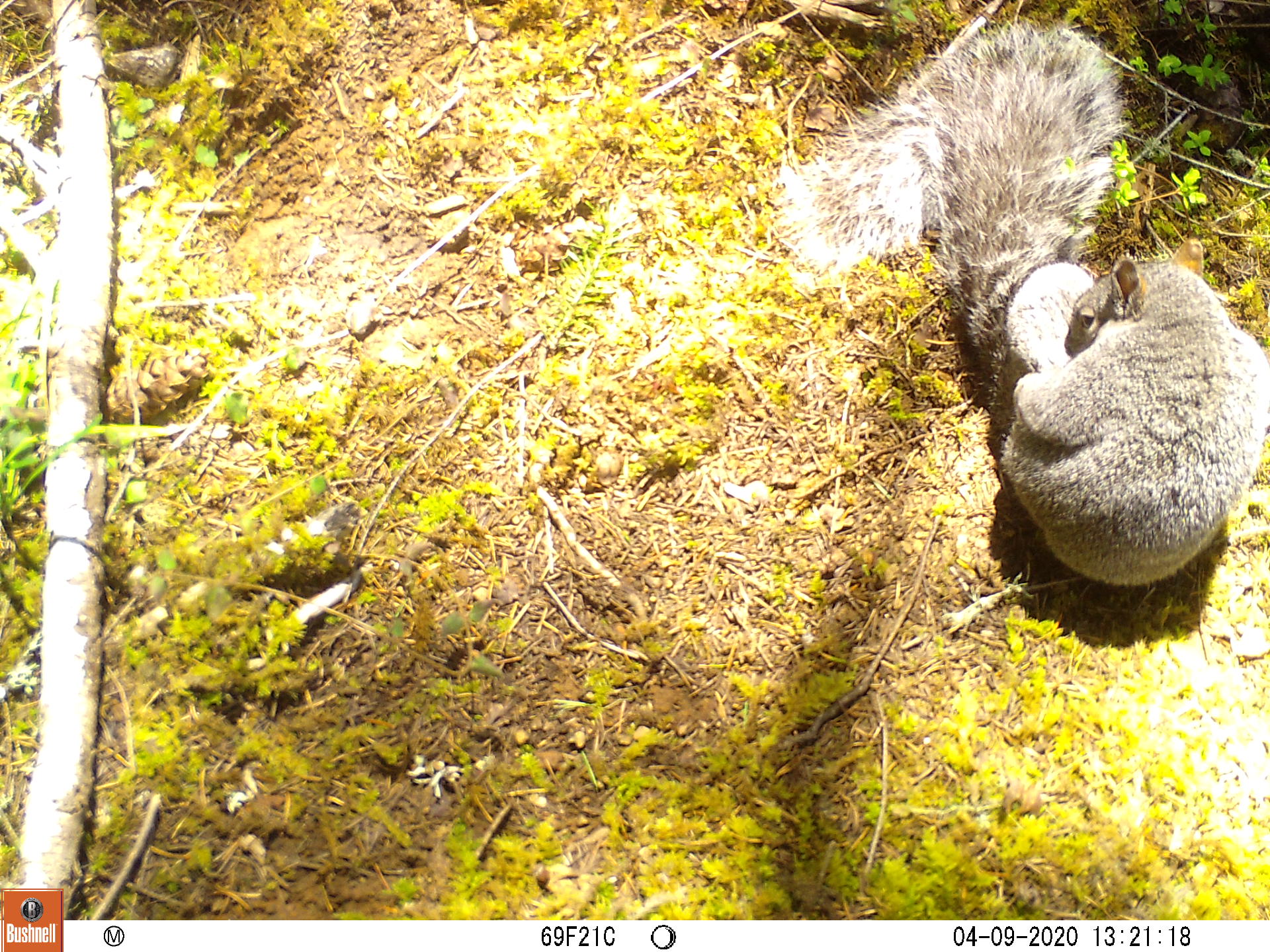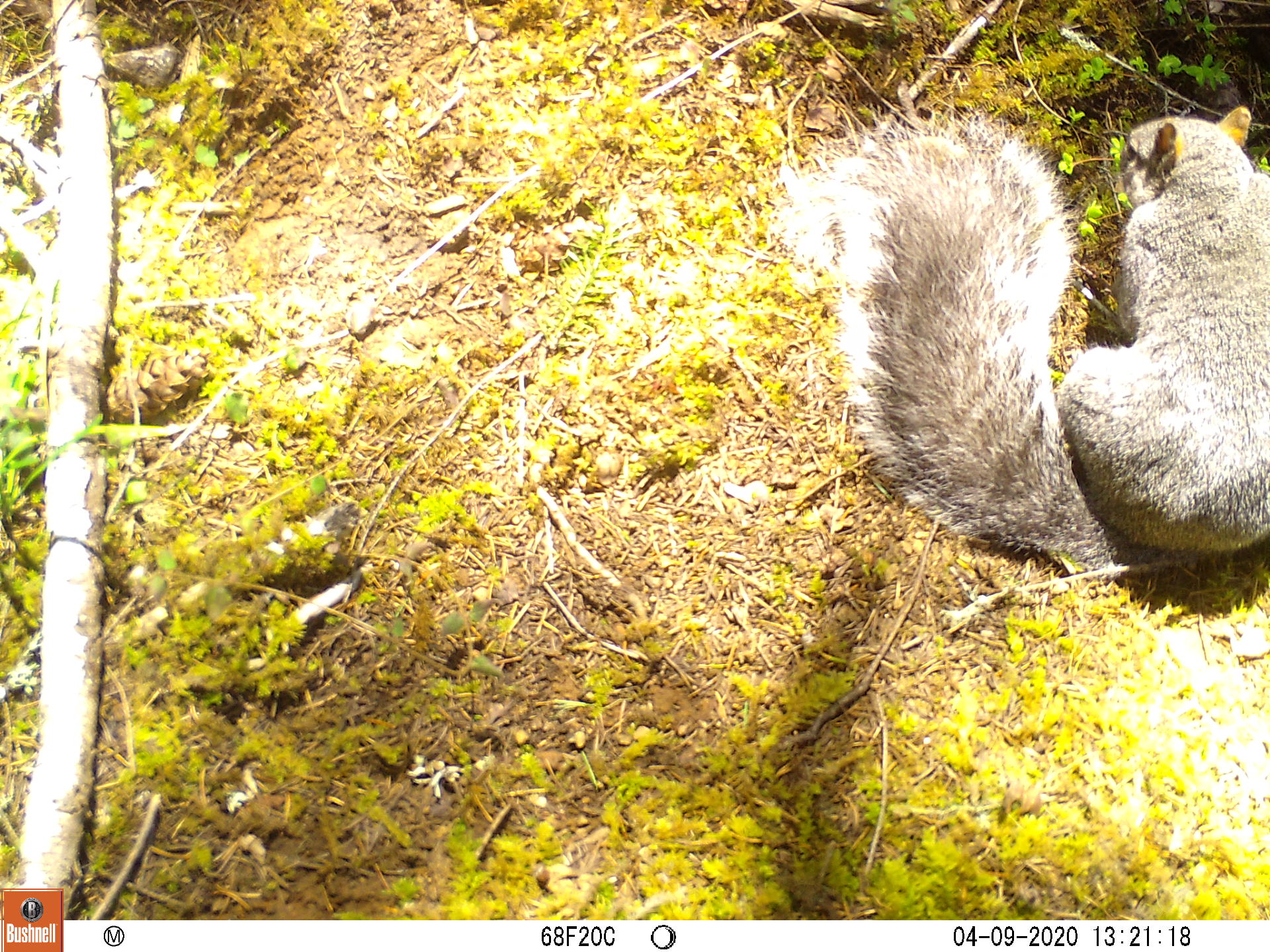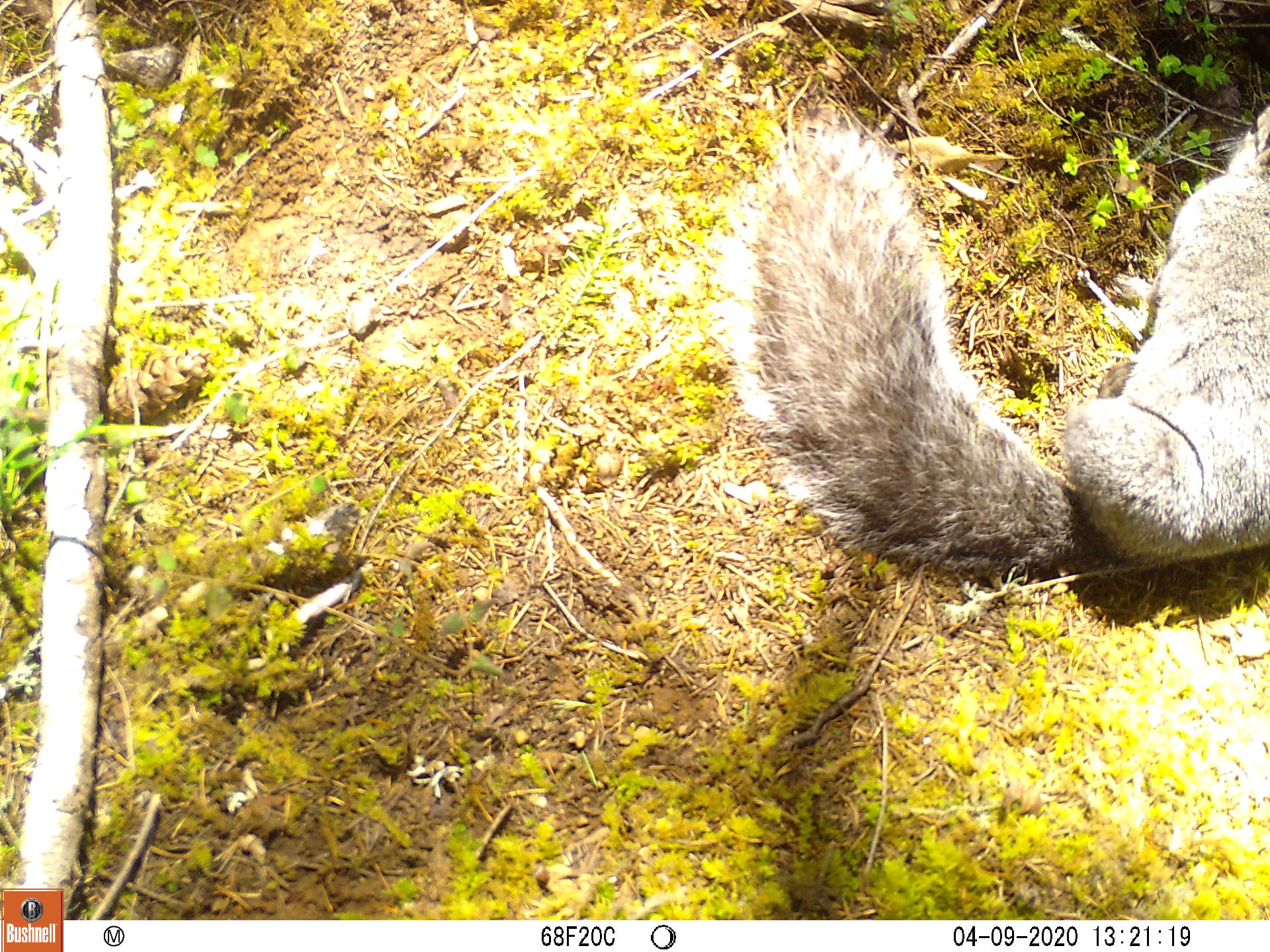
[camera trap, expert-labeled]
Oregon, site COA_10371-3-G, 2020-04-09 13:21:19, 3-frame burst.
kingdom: Animalia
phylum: Chordata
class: Mammalia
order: Rodentia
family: Sciuridae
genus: Sciurus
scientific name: Sciurus griseus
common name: western gray squirrel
Western gray squirrel (Sciurus griseus).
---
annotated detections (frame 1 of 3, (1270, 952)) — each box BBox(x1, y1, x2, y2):
western gray squirrel: BBox(766, 9, 1264, 582)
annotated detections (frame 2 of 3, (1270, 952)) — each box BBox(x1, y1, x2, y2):
western gray squirrel: BBox(807, 95, 1266, 580)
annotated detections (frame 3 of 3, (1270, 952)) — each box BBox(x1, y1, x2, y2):
western gray squirrel: BBox(735, 98, 1259, 591)